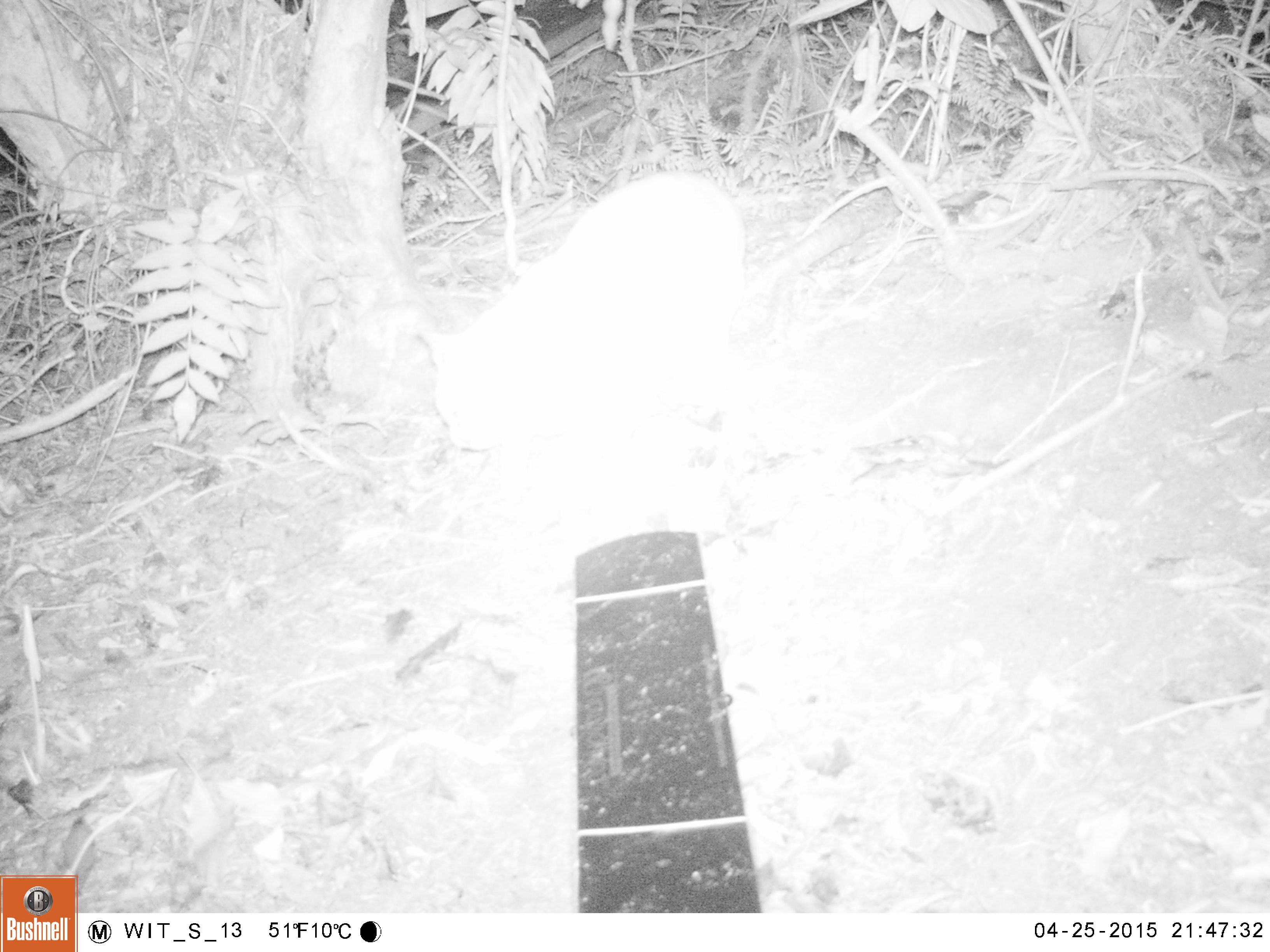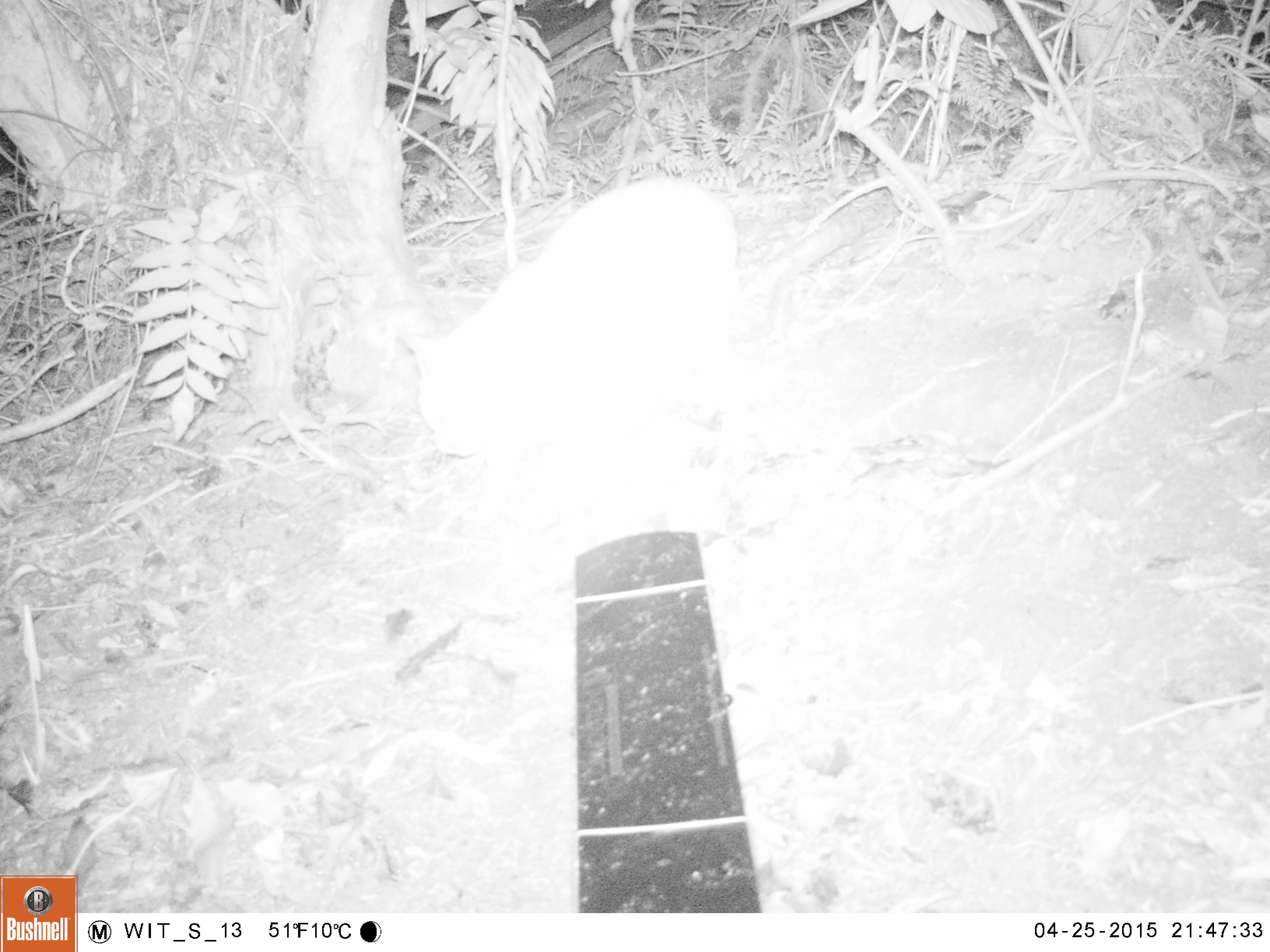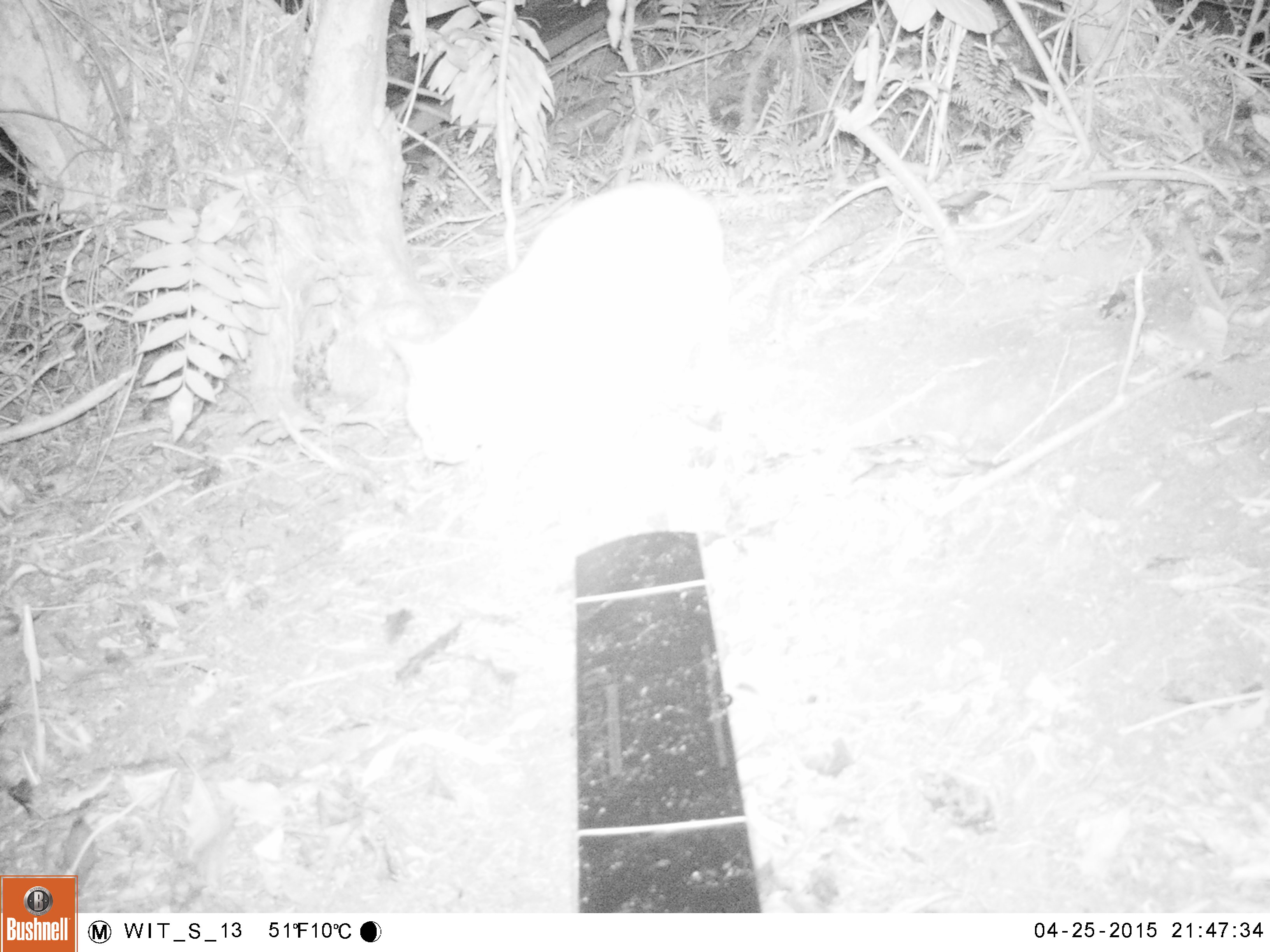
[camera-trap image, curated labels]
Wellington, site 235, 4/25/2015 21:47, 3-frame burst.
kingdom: Animalia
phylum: Chordata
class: Mammalia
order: Carnivora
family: Felidae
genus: Felis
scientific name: Felis catus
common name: cat